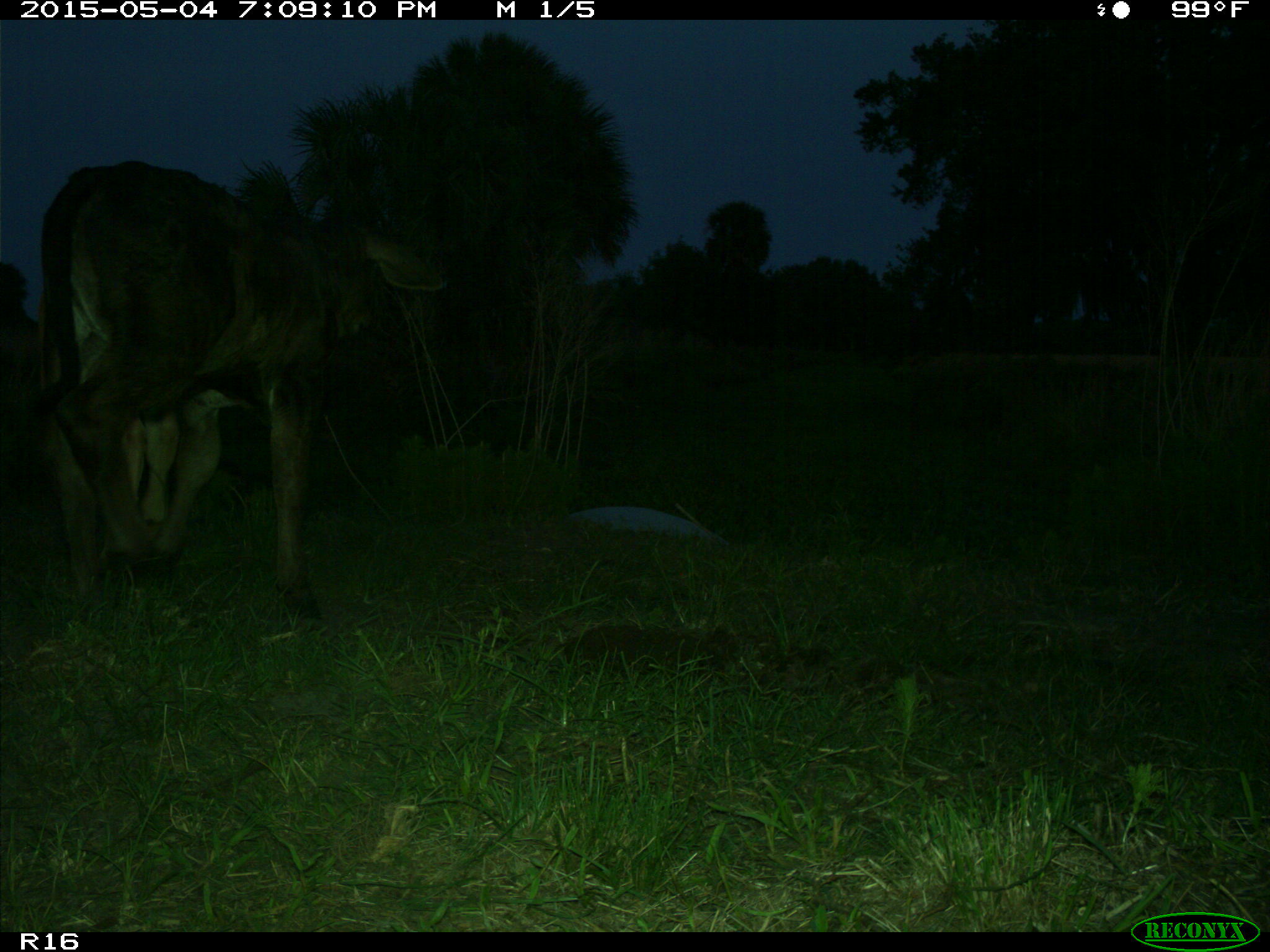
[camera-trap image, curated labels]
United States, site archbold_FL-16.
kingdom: Animalia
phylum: Chordata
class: Mammalia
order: Artiodactyla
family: Bovidae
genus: Bos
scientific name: Bos taurus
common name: domestic cow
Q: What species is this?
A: Bos taurus (domestic cow).